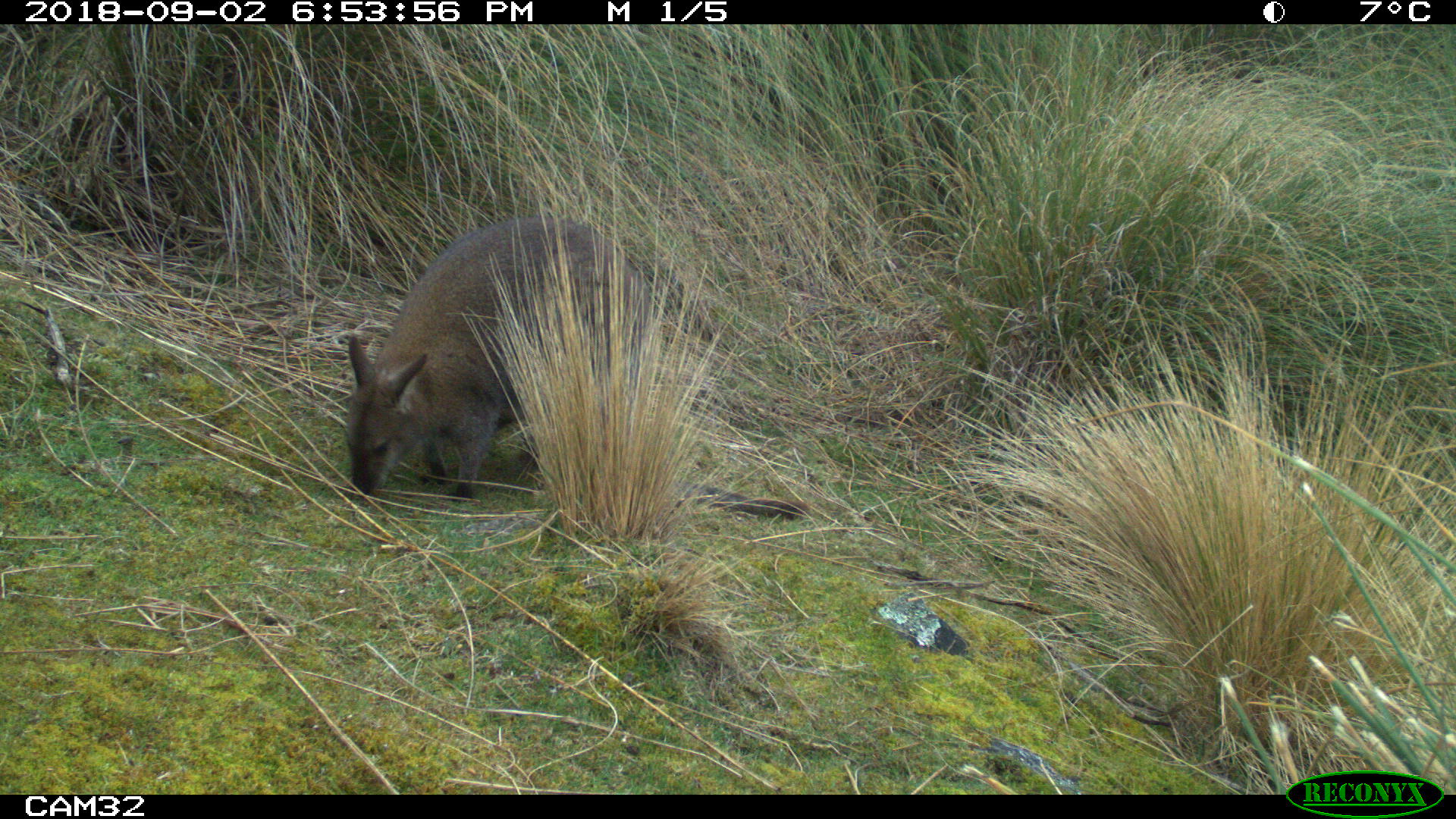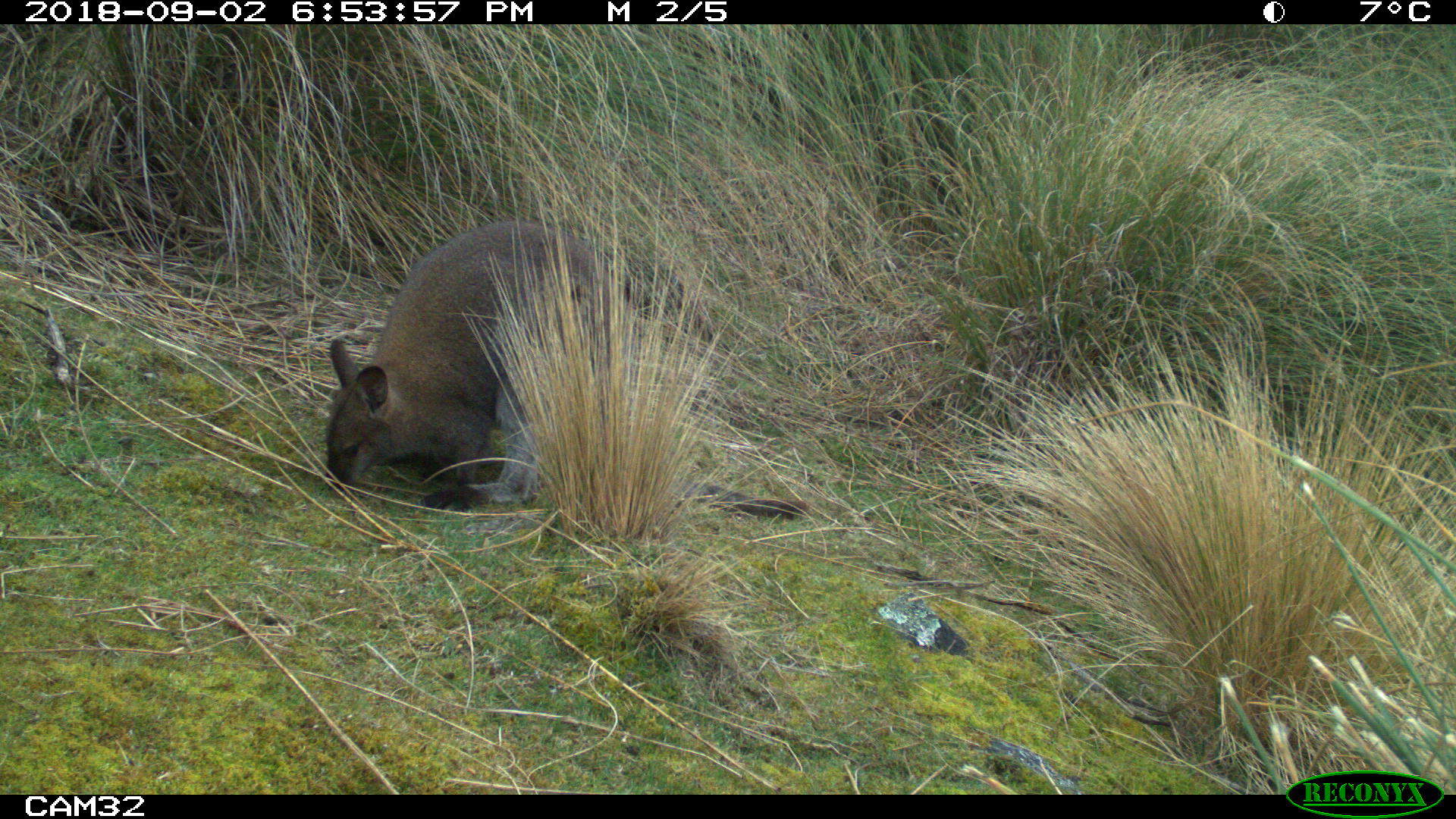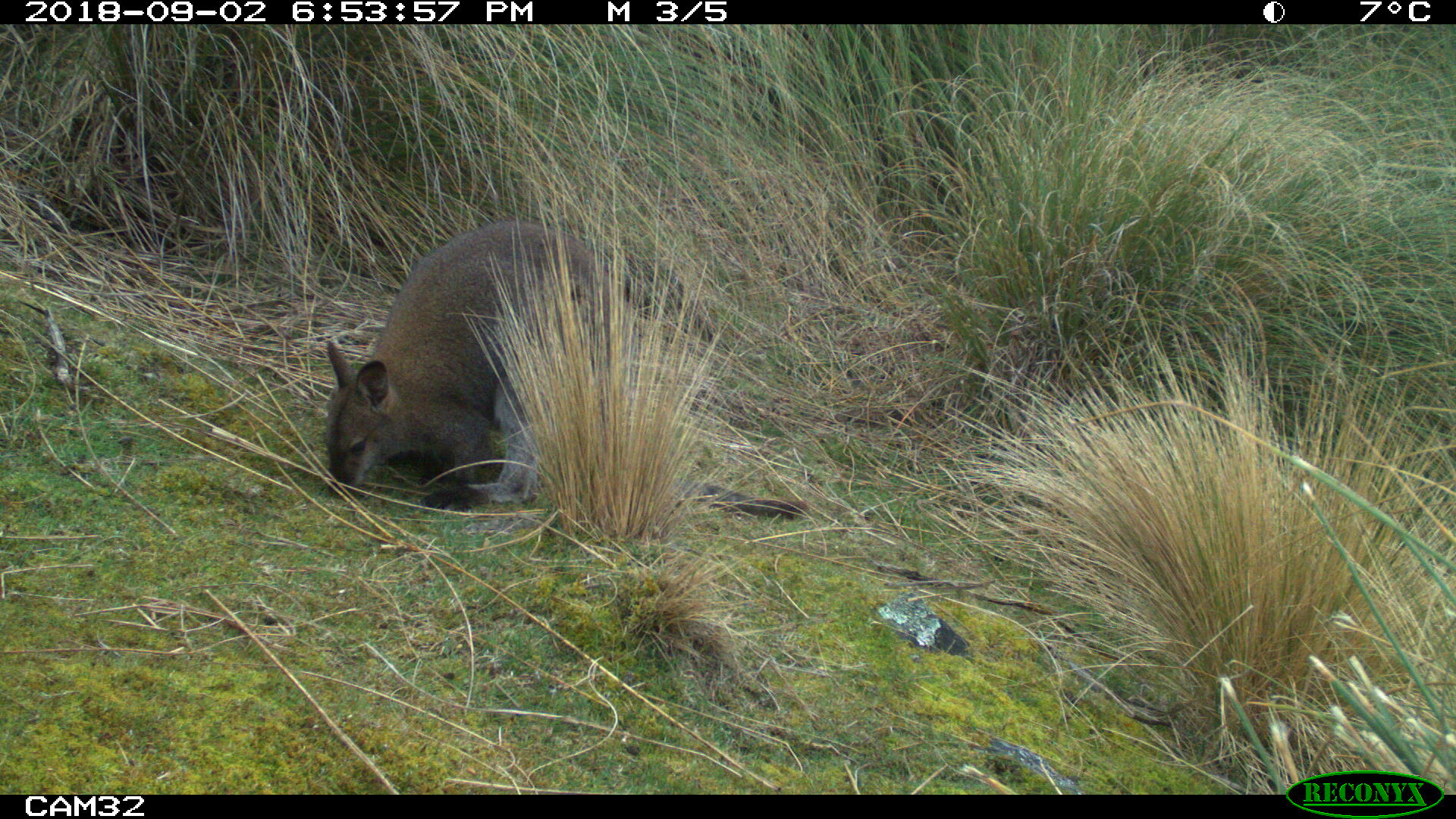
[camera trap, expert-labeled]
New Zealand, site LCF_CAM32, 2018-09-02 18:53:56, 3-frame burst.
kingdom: Animalia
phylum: Chordata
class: Mammalia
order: Diprotodontia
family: Macropodidae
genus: Notamacropus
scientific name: Notamacropus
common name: wallaby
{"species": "wallaby (Notamacropus)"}